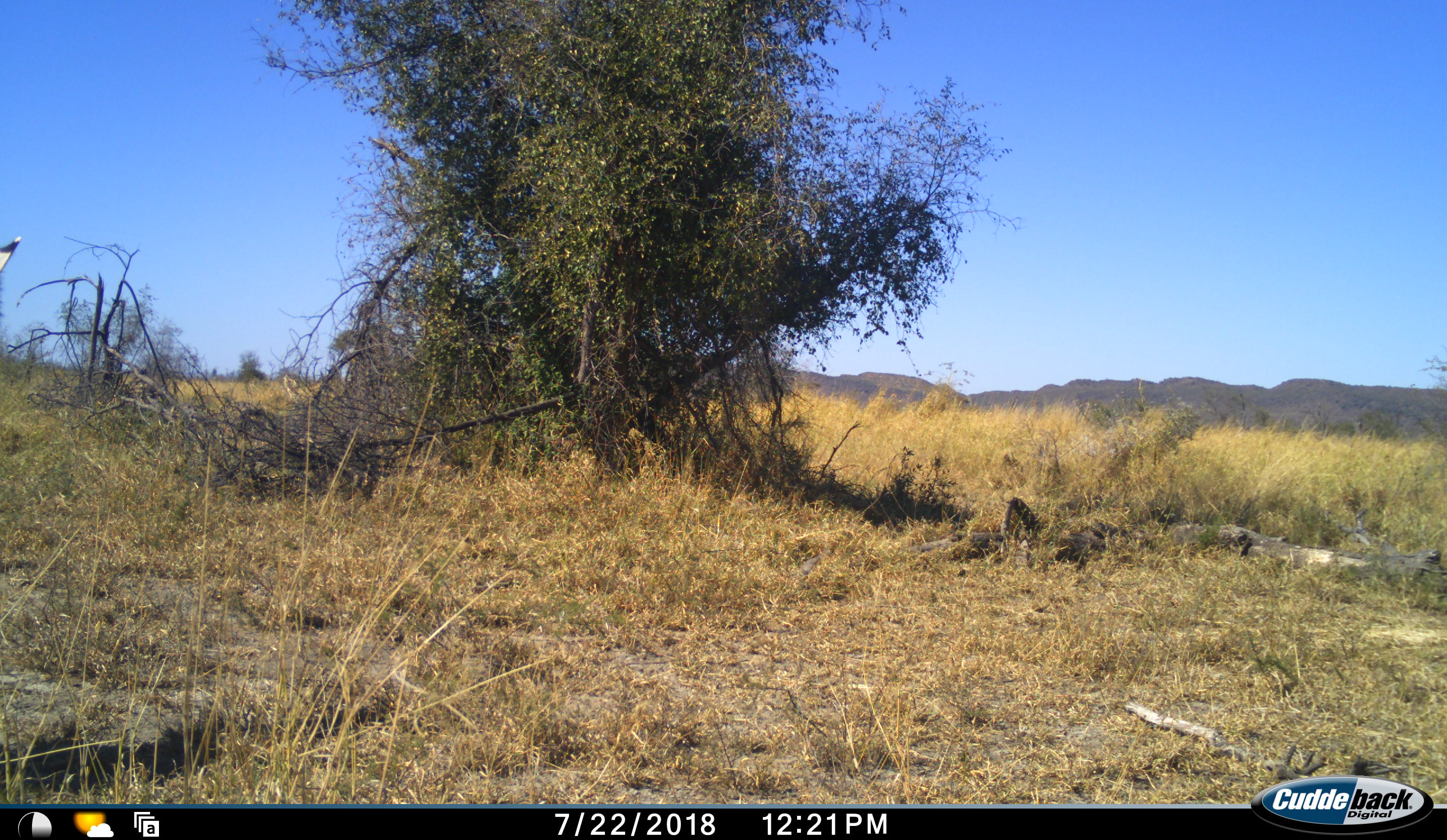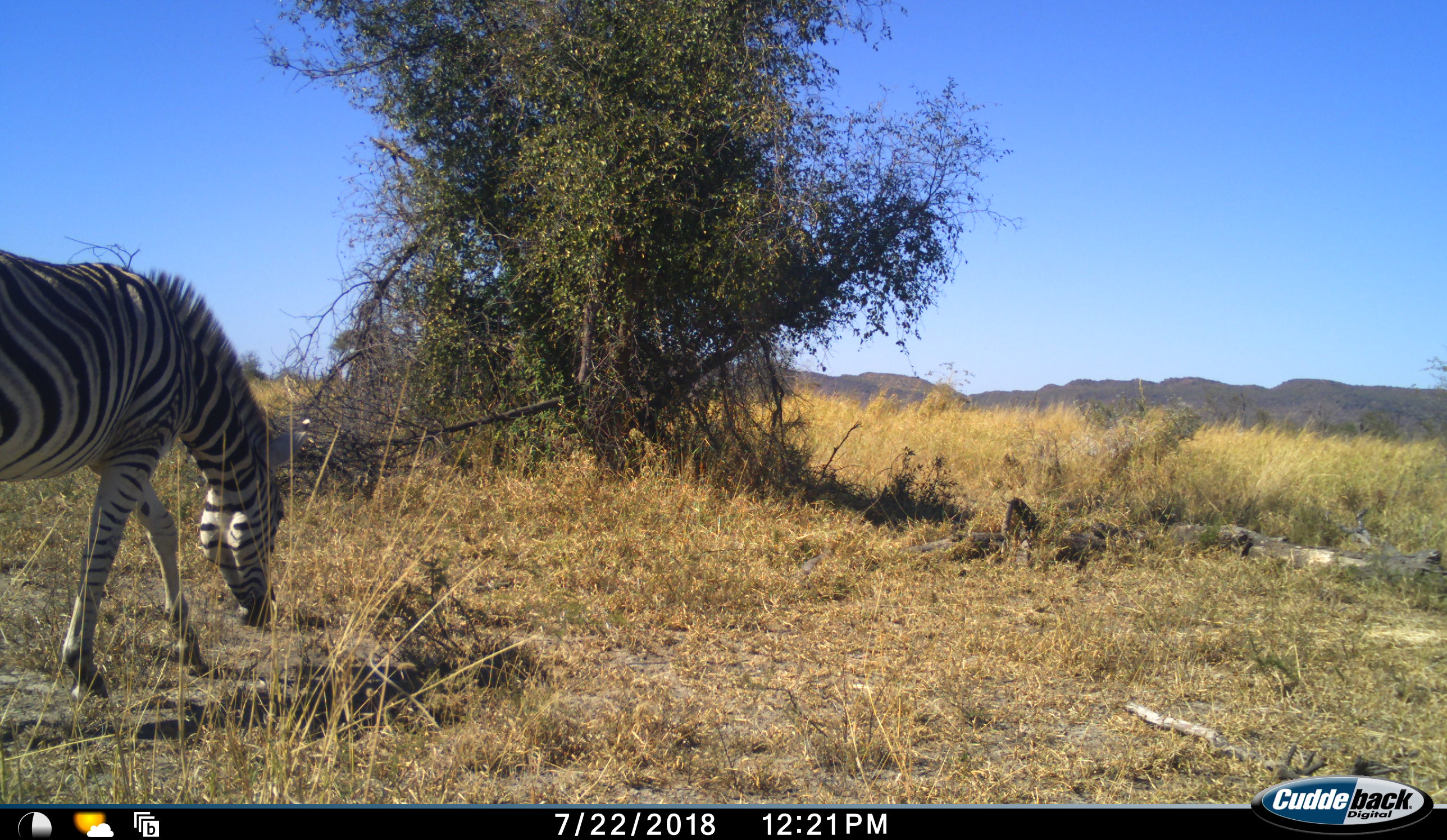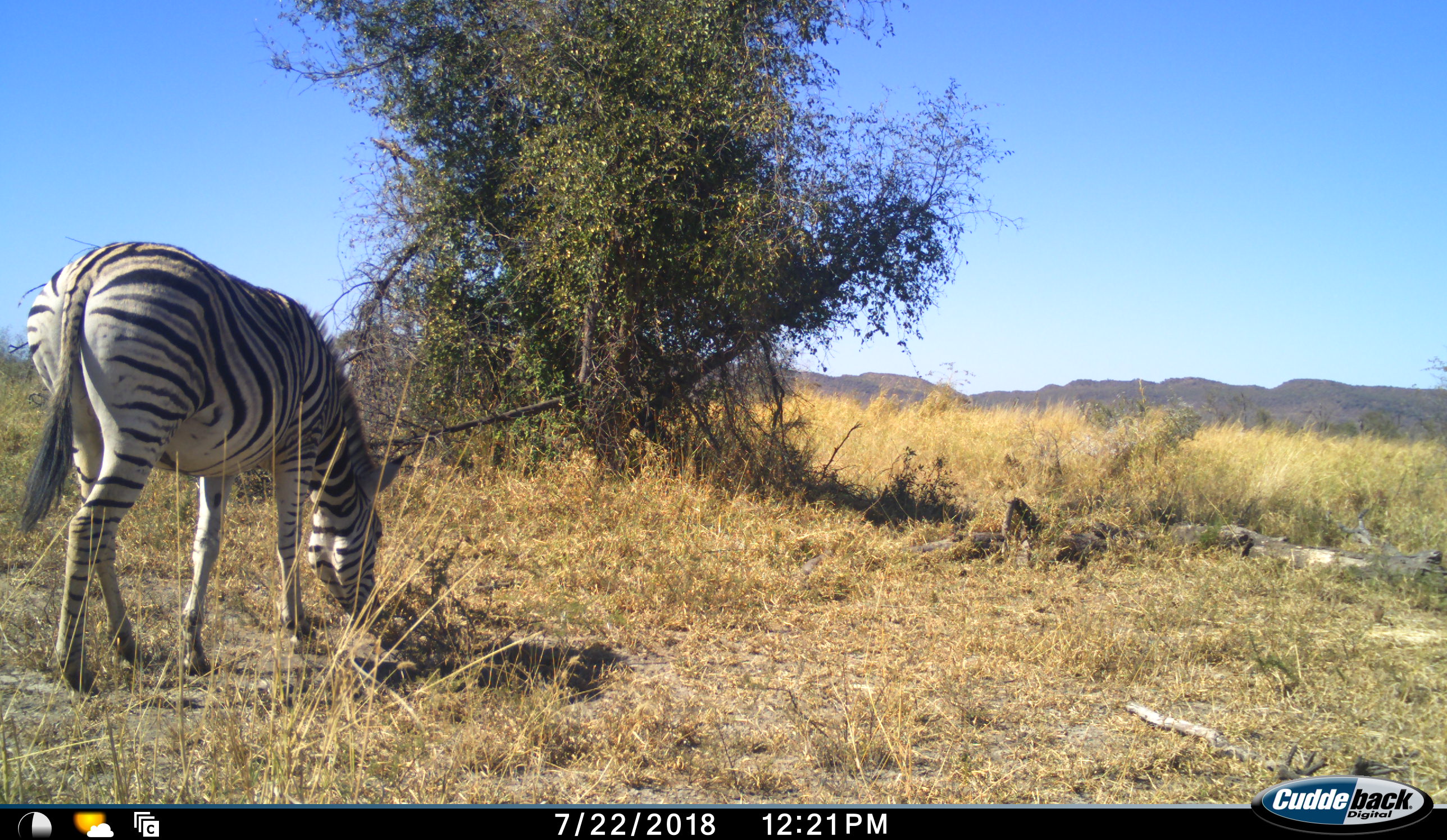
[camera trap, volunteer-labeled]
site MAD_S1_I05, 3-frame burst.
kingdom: Animalia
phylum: Chordata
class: Mammalia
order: Perissodactyla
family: Equidae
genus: Equus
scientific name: Equus quagga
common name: plains zebra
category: zebraplains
Zebraplains (plains zebra) (Equus quagga), count 1. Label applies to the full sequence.